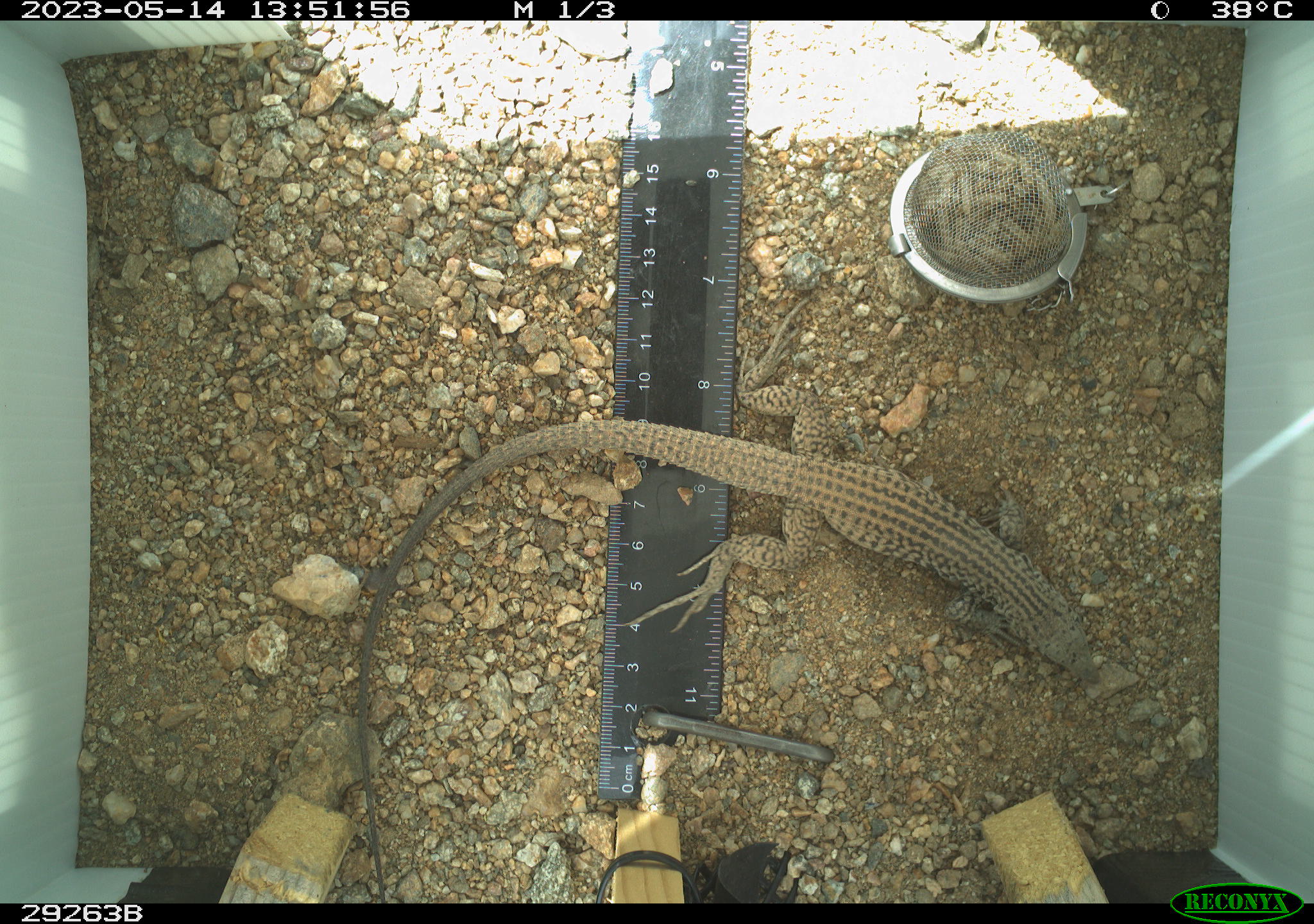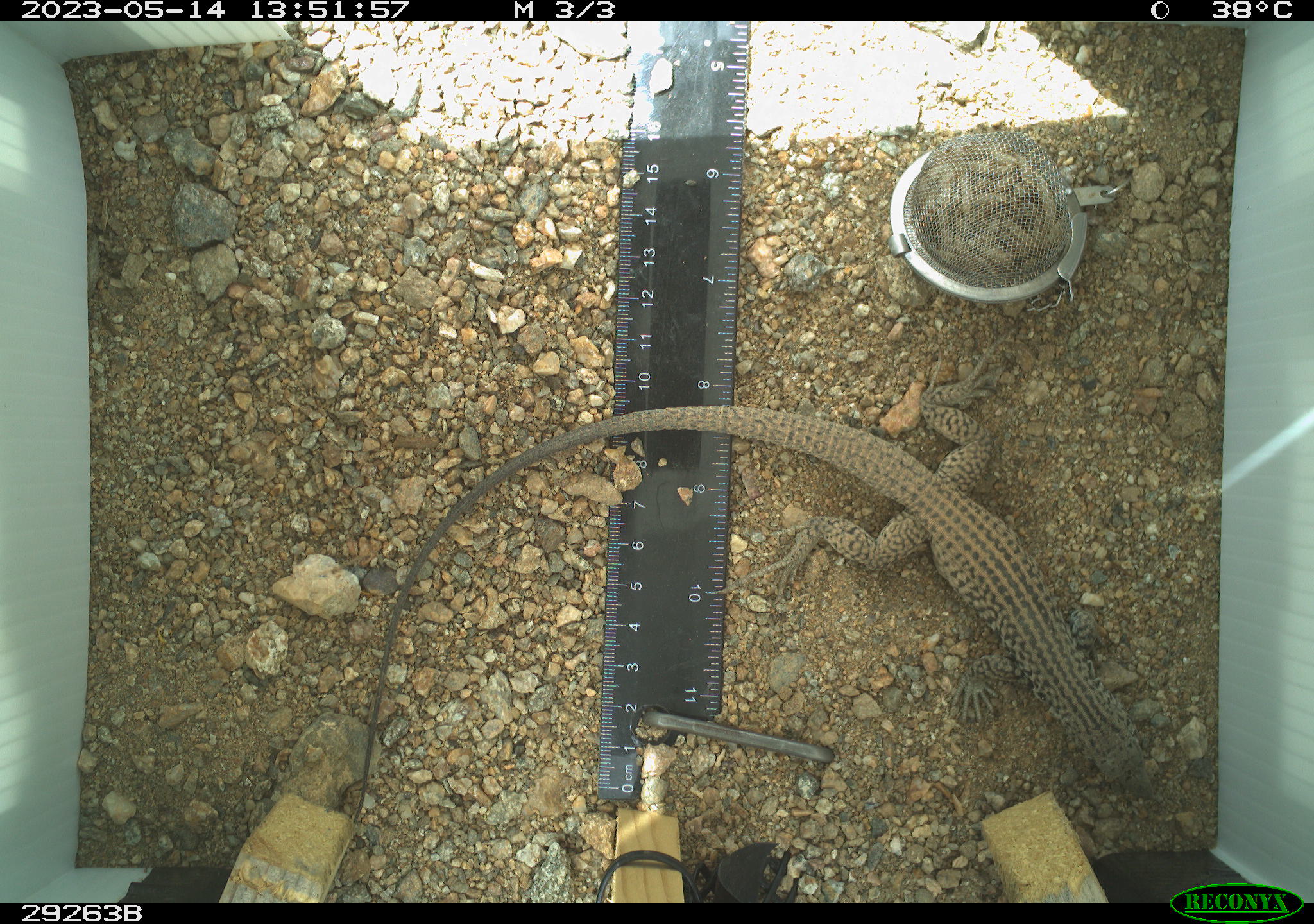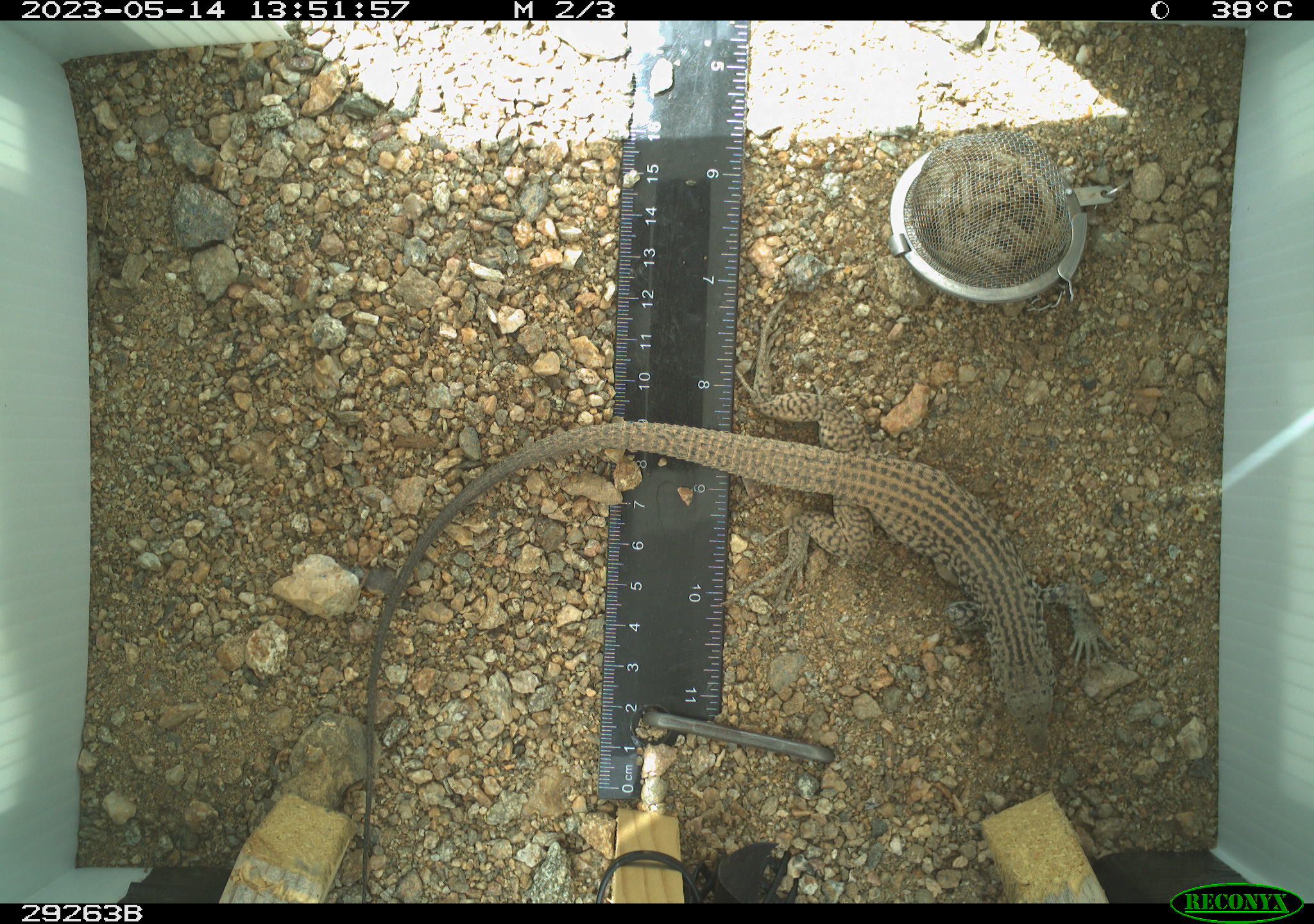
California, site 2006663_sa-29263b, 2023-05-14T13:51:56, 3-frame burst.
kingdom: Animalia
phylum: Chordata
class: Reptilia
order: Squamata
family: Teiidae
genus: Aspidoscelis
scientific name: Aspidoscelis tigris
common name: western whiptail